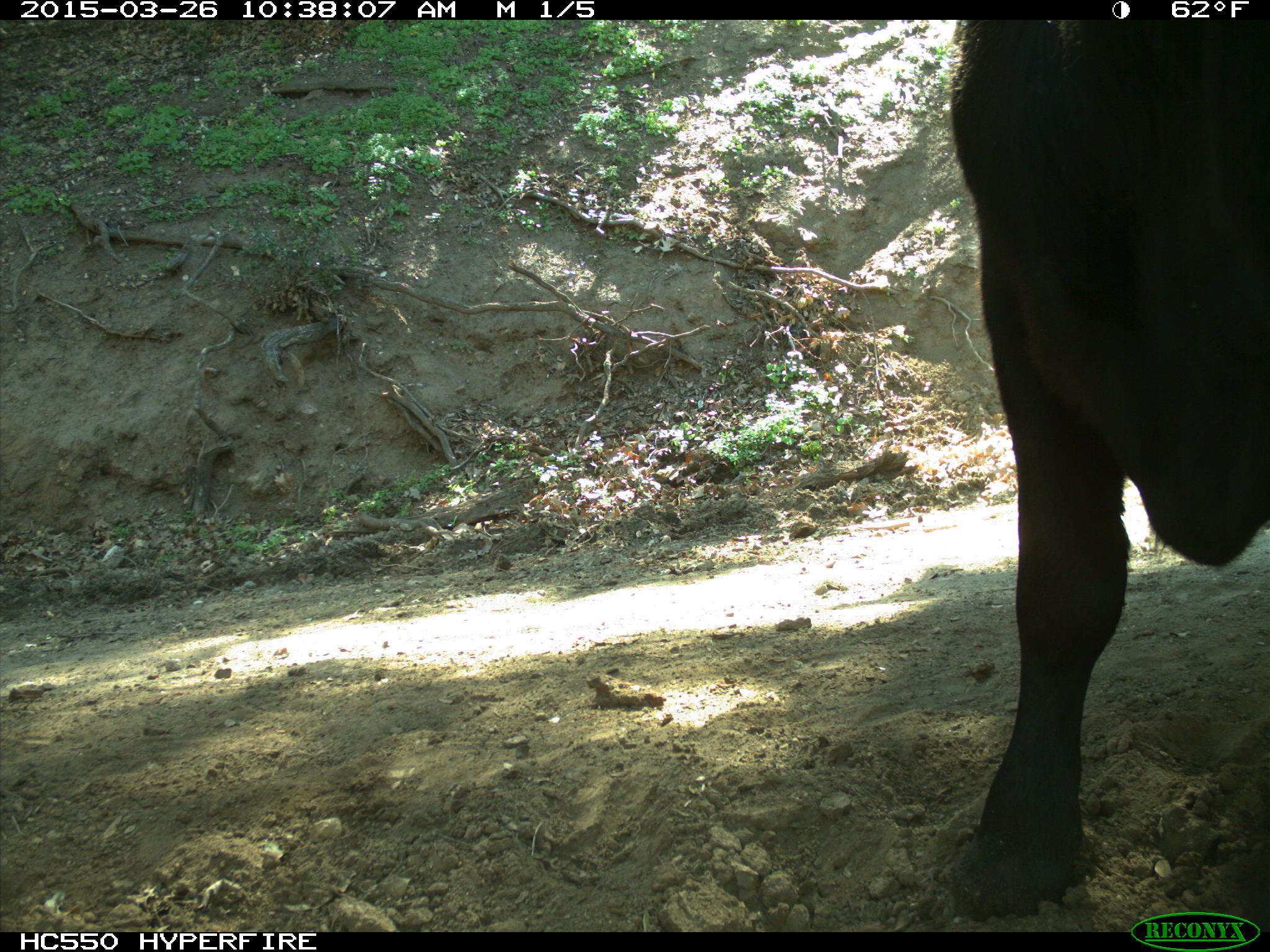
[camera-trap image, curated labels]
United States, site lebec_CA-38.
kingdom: Animalia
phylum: Chordata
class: Mammalia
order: Artiodactyla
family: Bovidae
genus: Bos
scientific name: Bos taurus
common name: domestic cow